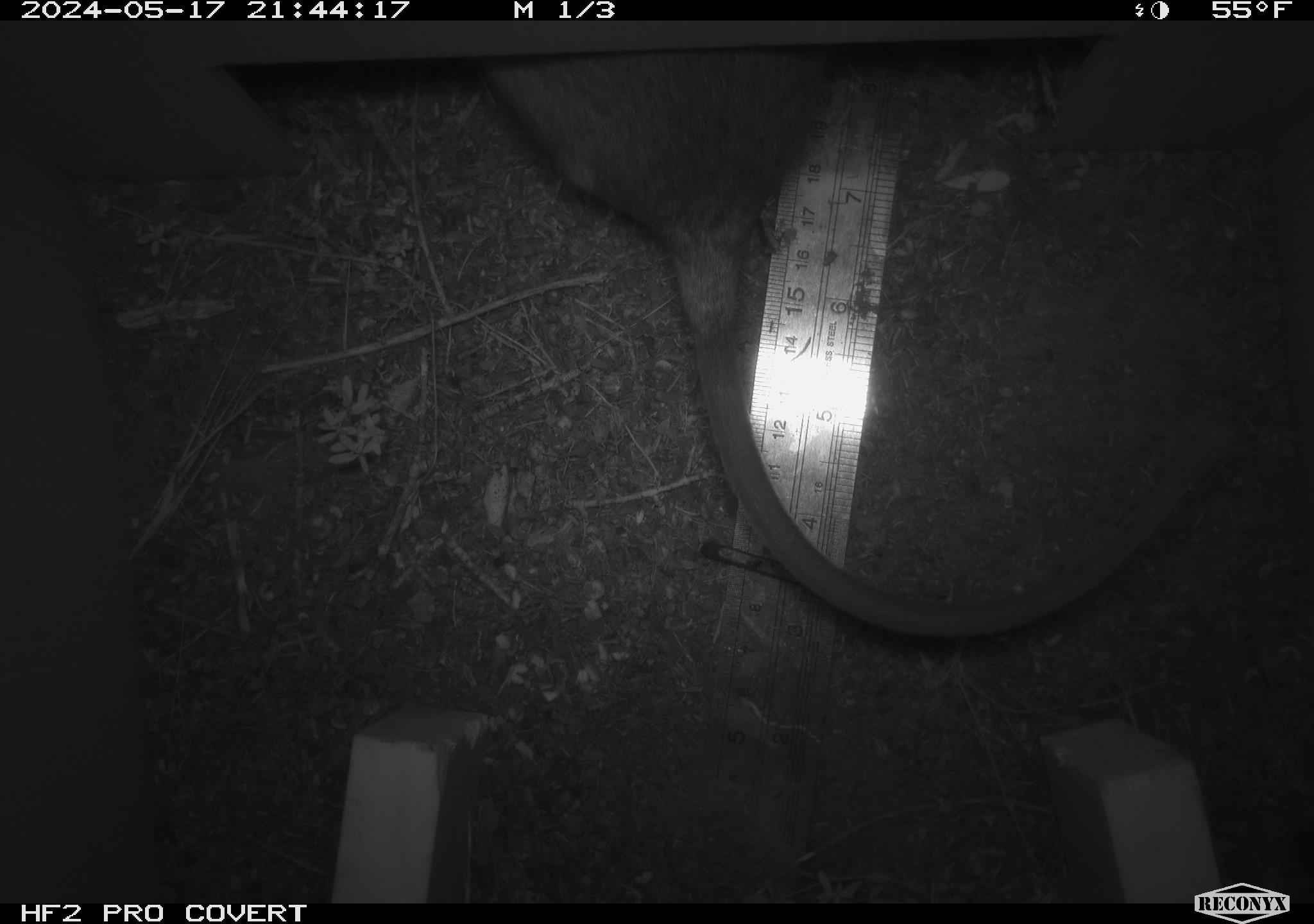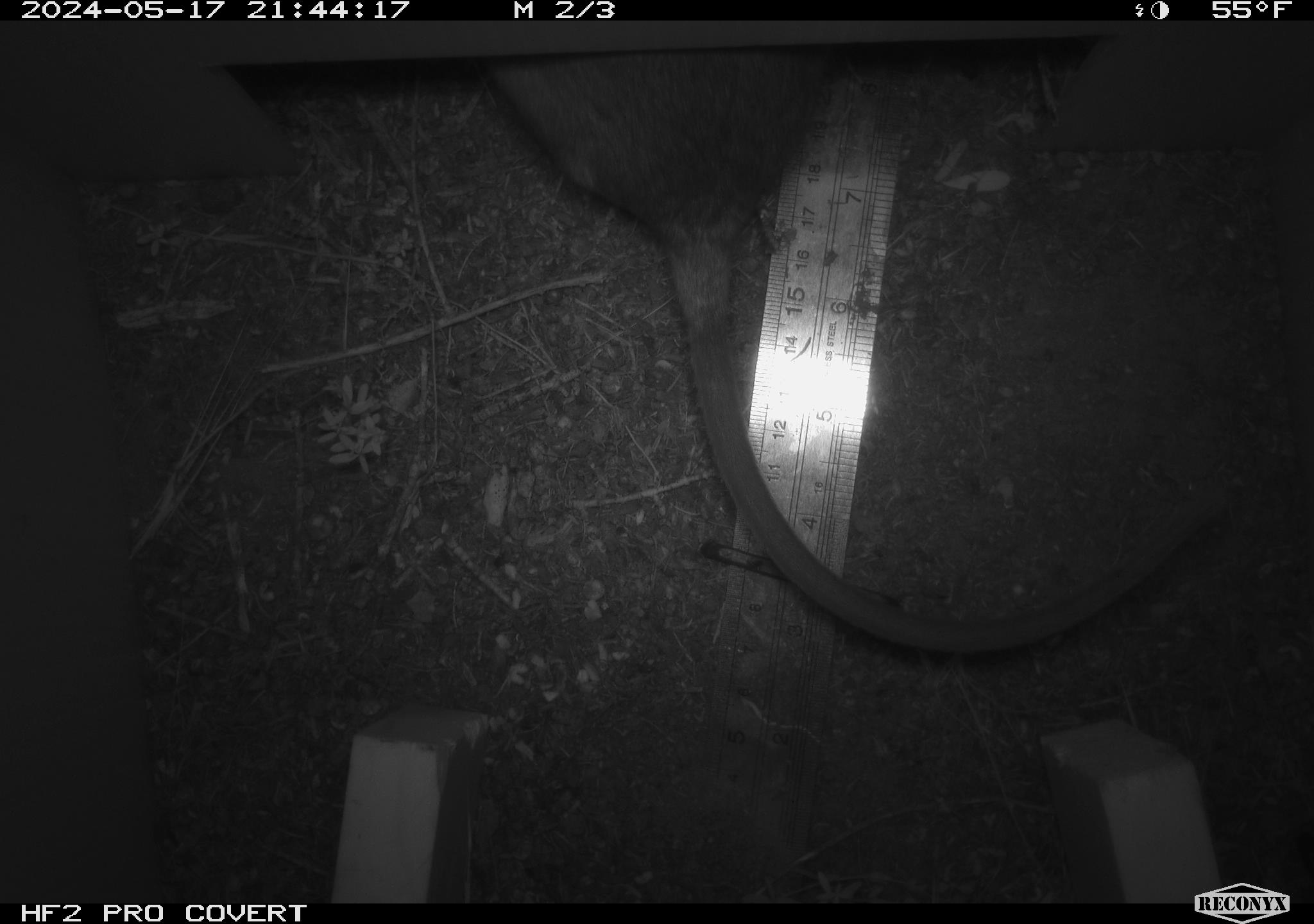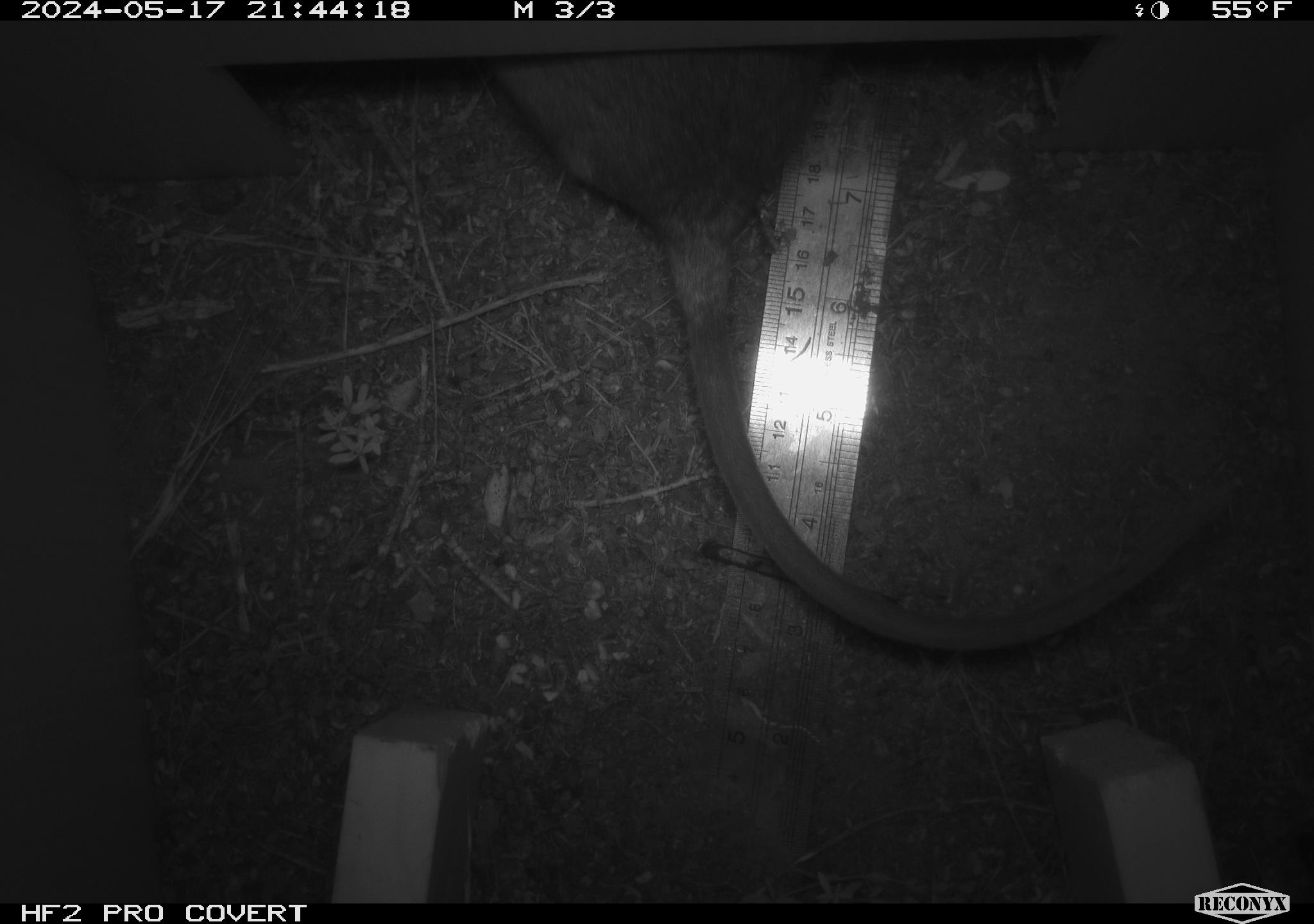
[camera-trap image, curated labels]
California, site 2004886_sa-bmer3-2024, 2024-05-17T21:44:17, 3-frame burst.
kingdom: Animalia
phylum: Chordata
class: Mammalia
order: Rodentia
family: Muridae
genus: Rattus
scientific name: Rattus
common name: rat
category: rattus species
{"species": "rattus species (rat) (Rattus)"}